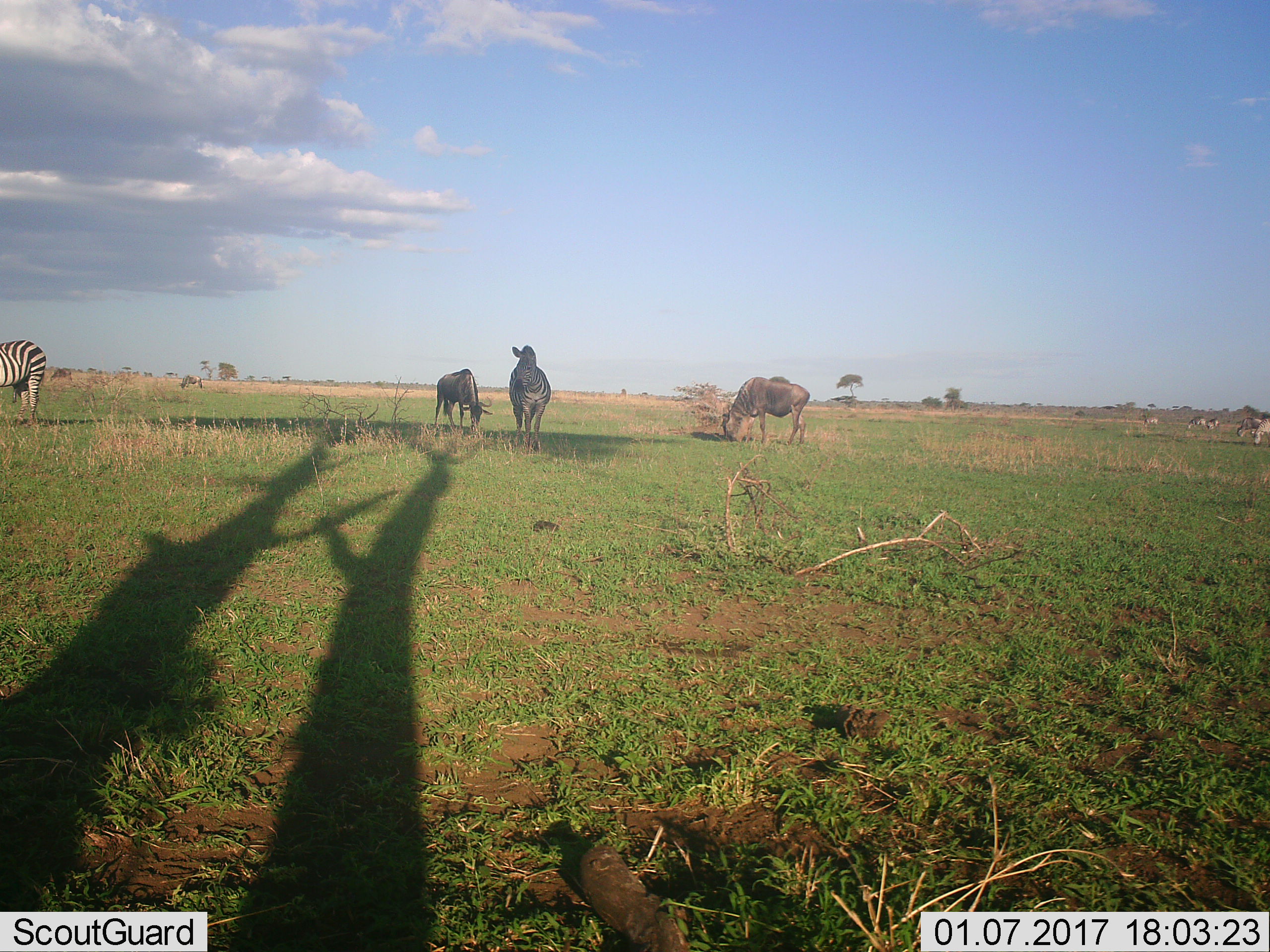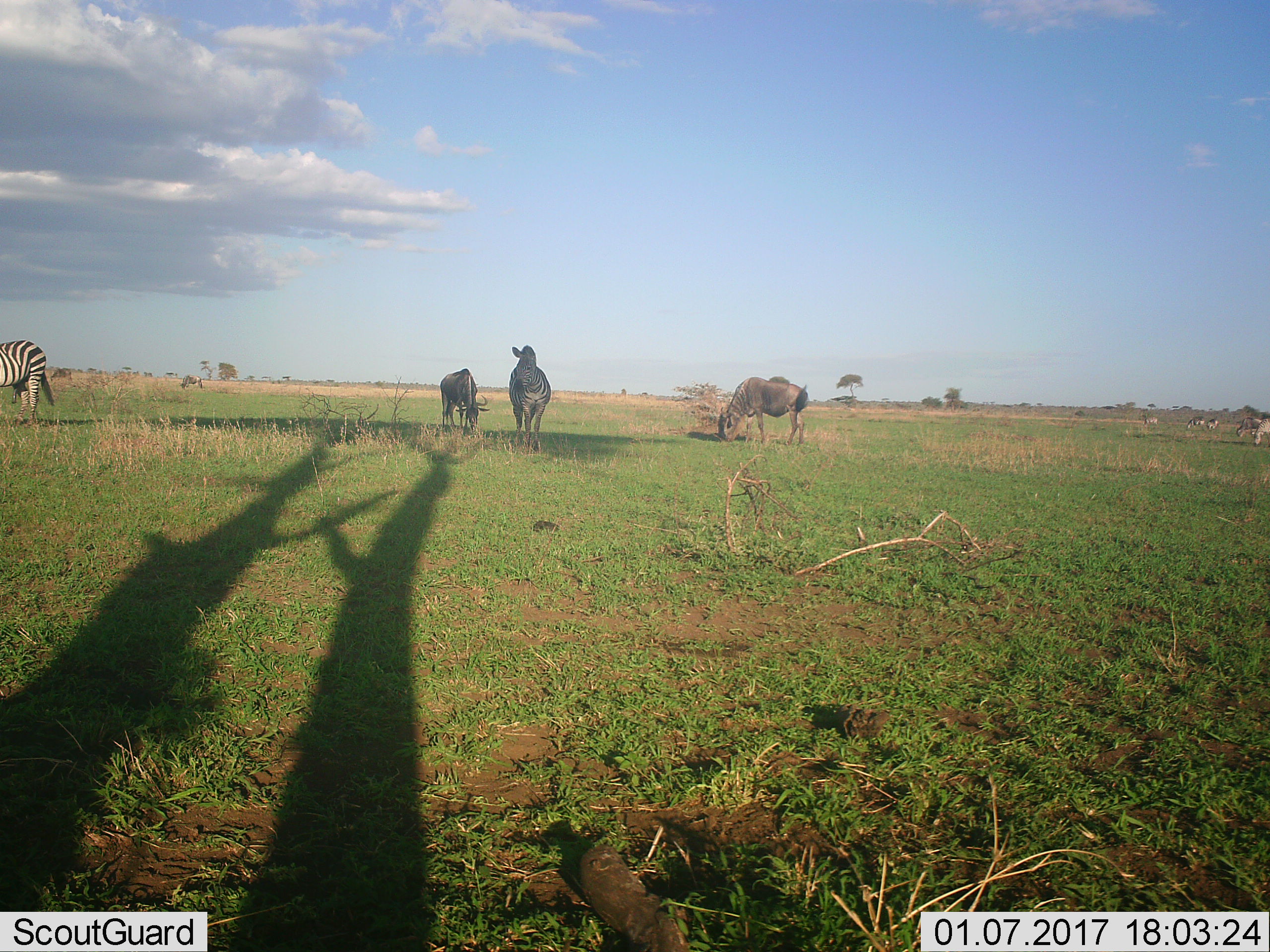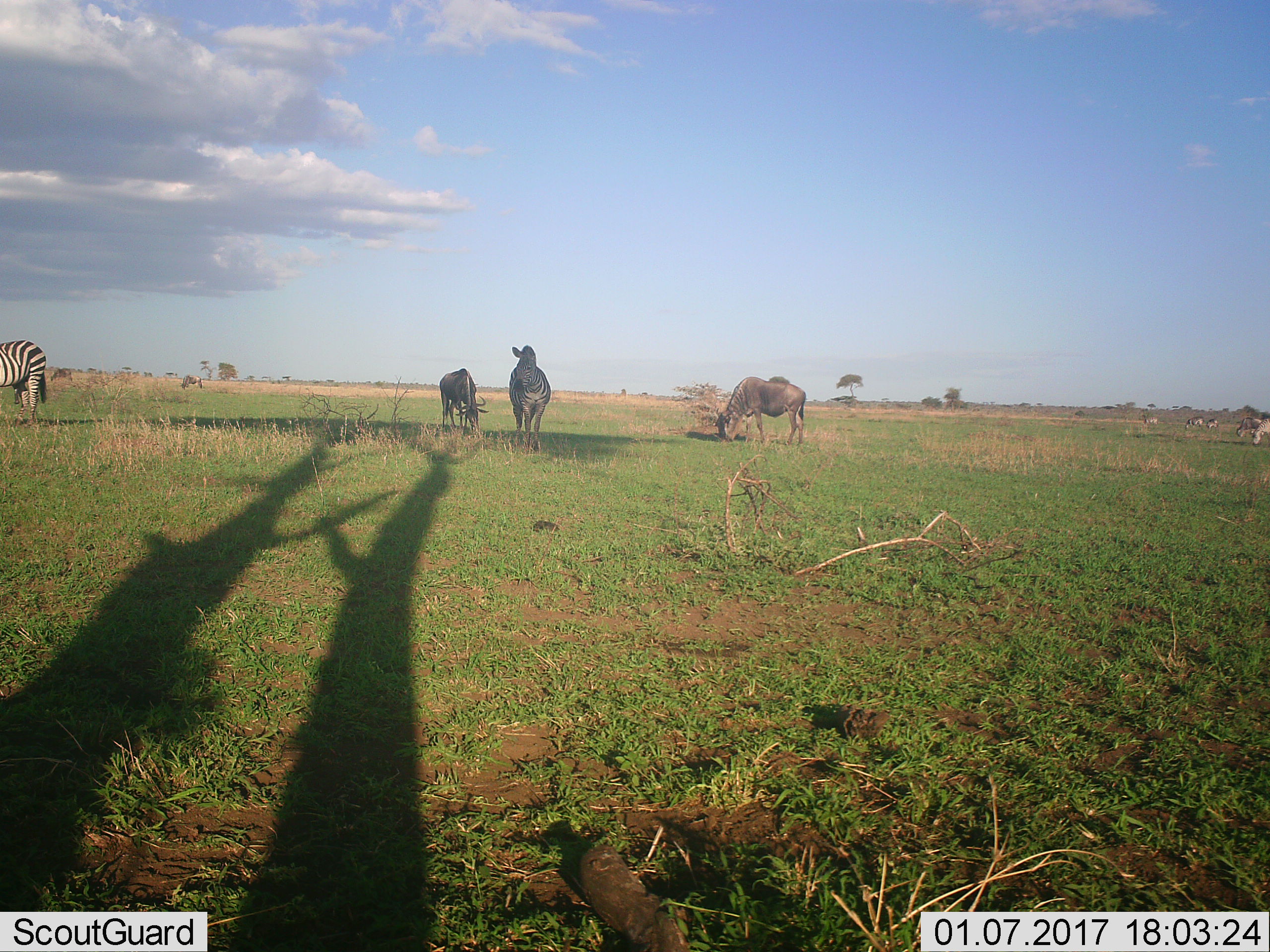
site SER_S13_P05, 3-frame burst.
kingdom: Animalia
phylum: Chordata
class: Mammalia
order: Artiodactyla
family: Bovidae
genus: Connochaetes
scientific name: Connochaetes taurinus taurinus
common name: blue wildebeest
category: wildebeestblue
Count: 3.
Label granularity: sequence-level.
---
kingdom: Animalia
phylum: Chordata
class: Mammalia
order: Perissodactyla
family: Equidae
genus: Equus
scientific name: Equus quagga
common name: plains zebra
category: zebraplains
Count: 6.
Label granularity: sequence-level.